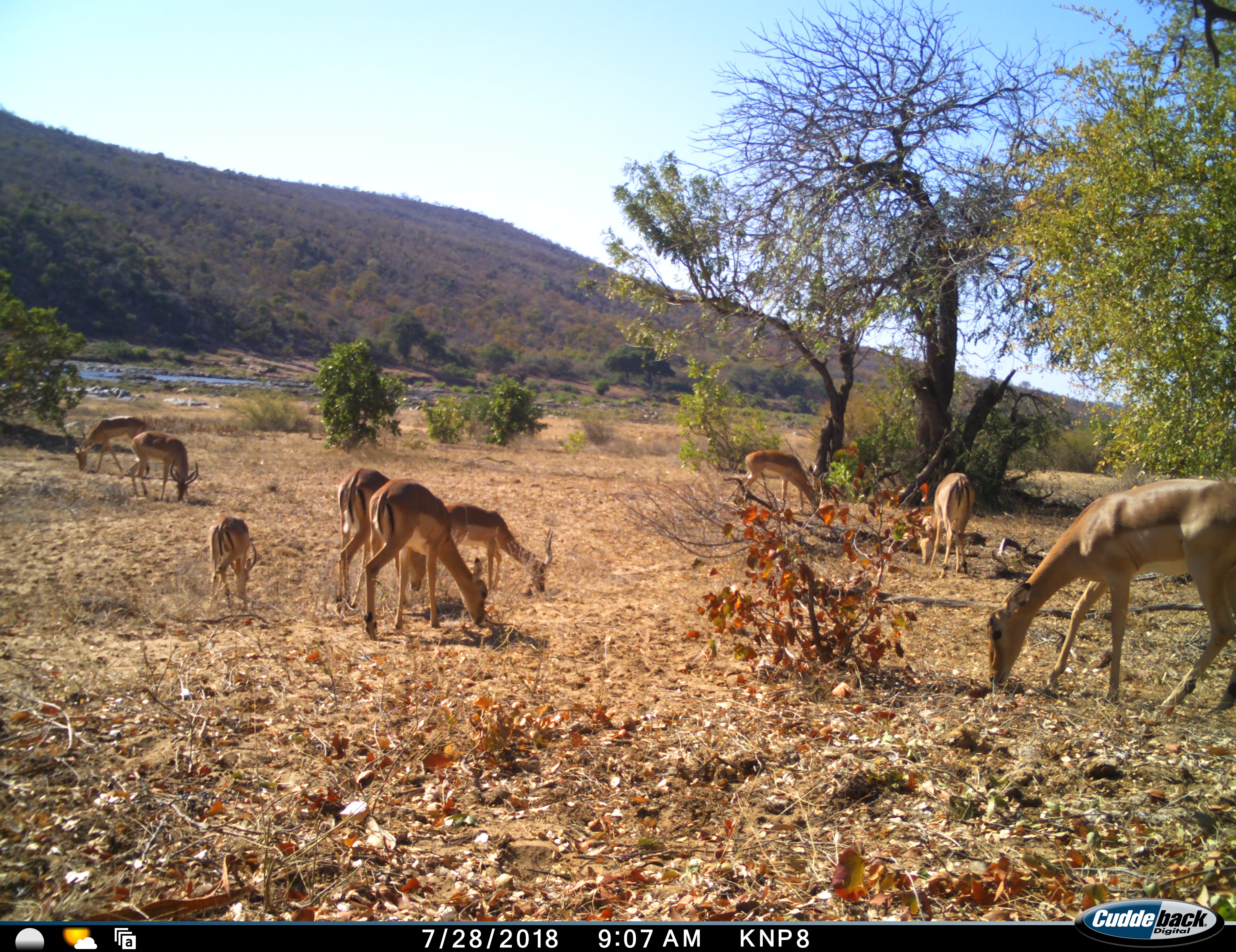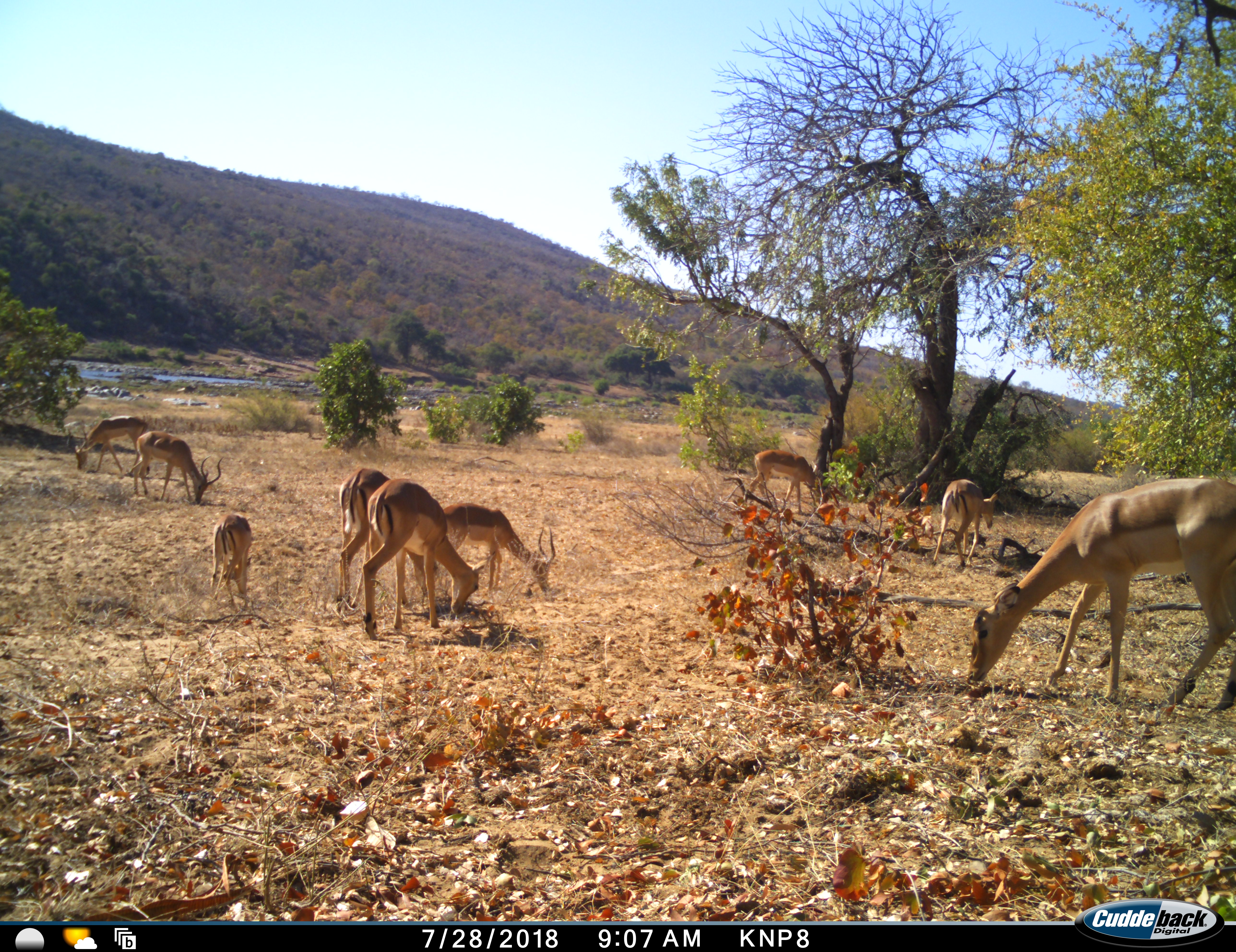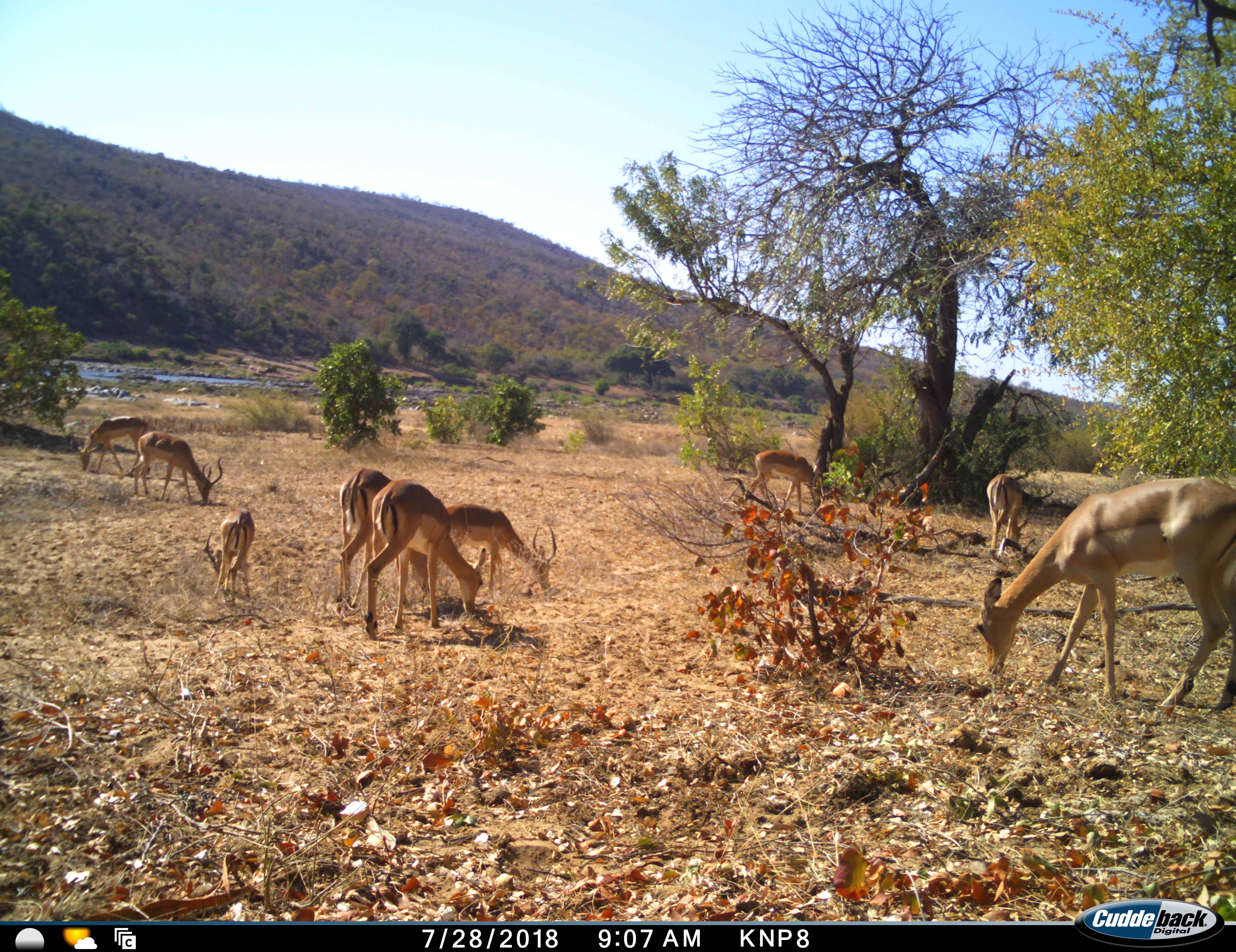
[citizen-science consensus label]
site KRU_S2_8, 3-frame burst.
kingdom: Animalia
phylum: Chordata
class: Mammalia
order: Artiodactyla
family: Bovidae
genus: Aepyceros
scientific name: Aepyceros melampus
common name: impala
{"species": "impala (Aepyceros melampus)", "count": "9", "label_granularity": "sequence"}